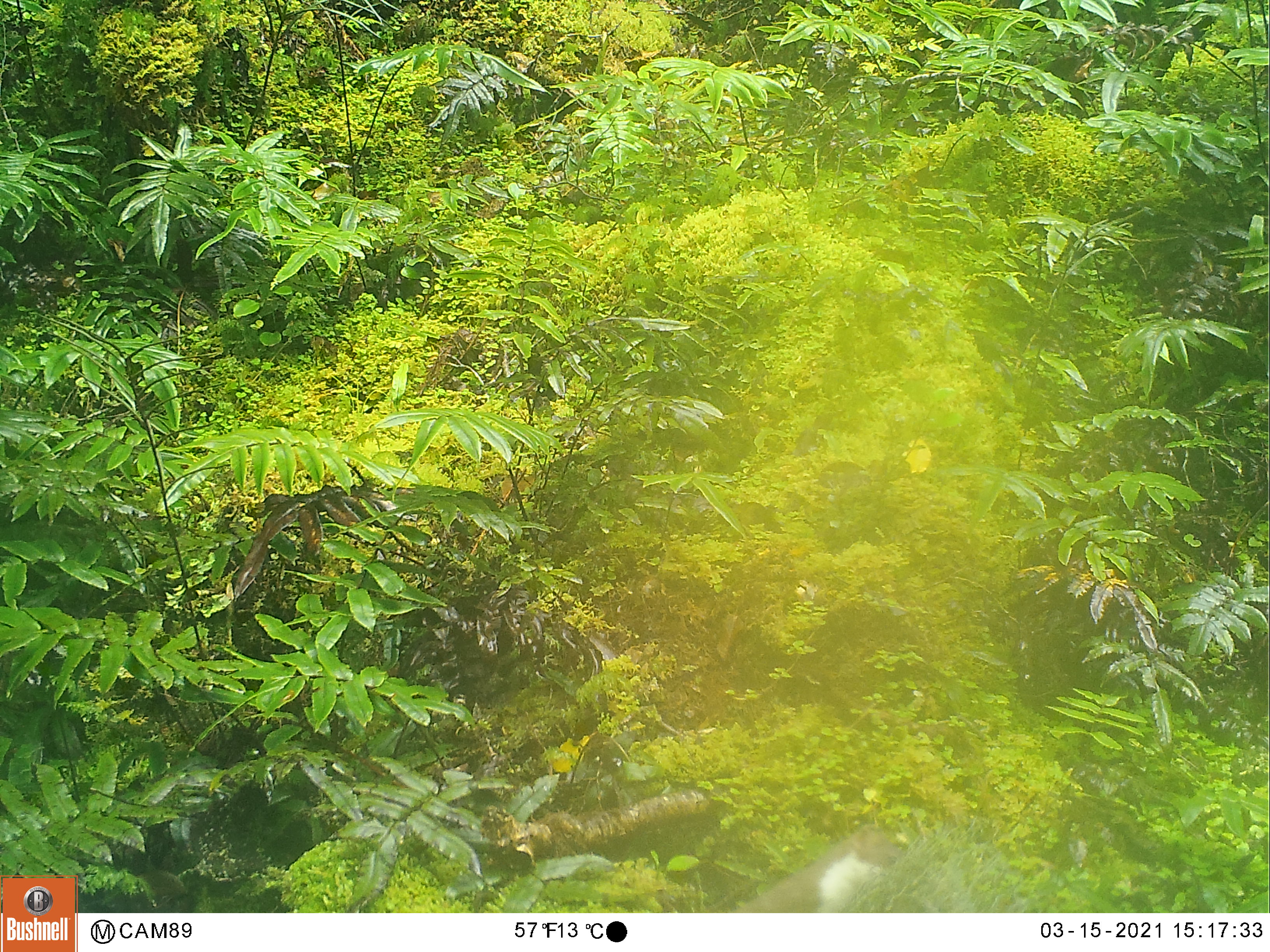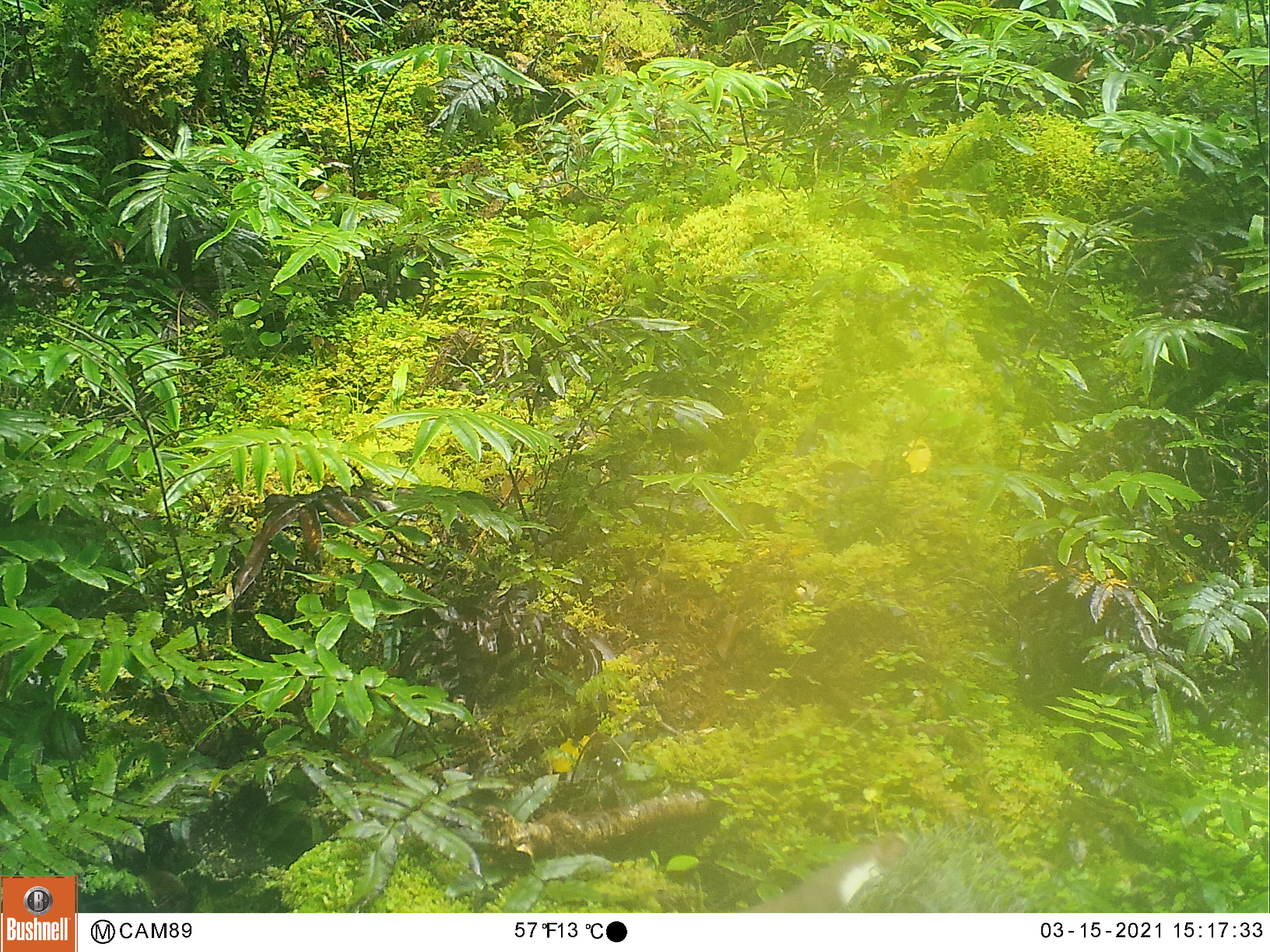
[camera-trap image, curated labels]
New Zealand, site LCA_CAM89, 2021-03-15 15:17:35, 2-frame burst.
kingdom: Animalia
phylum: Chordata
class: Mammalia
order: Carnivora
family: Mustelidae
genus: Mustela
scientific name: Mustela erminea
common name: stoat